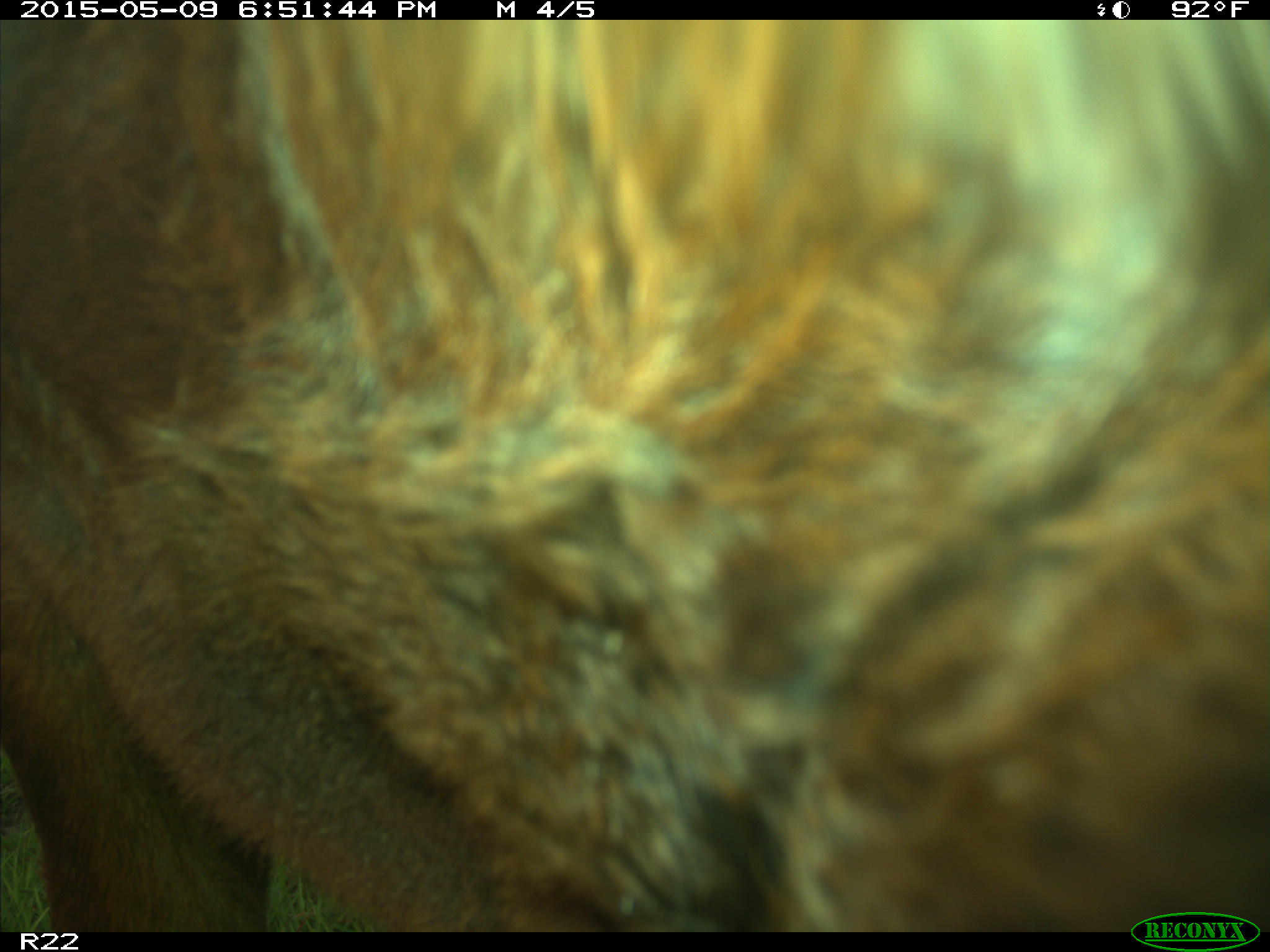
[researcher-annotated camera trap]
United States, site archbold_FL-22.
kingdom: Animalia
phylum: Chordata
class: Mammalia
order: Artiodactyla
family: Bovidae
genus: Bos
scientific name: Bos taurus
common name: domestic cow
Bos taurus (domestic cow).